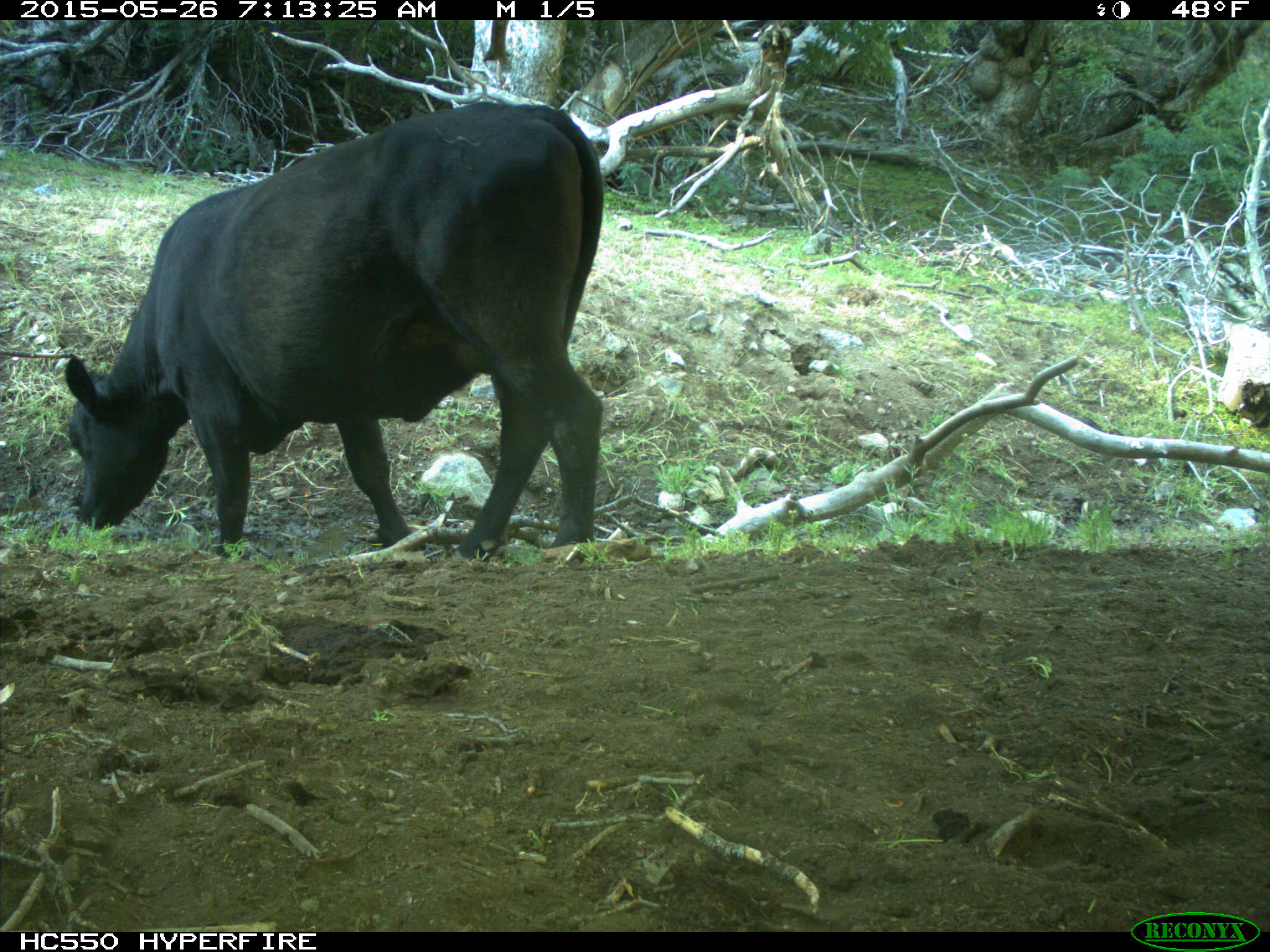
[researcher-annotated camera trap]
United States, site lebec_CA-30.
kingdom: Animalia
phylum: Chordata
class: Mammalia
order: Artiodactyla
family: Bovidae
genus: Bos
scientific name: Bos taurus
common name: domestic cow